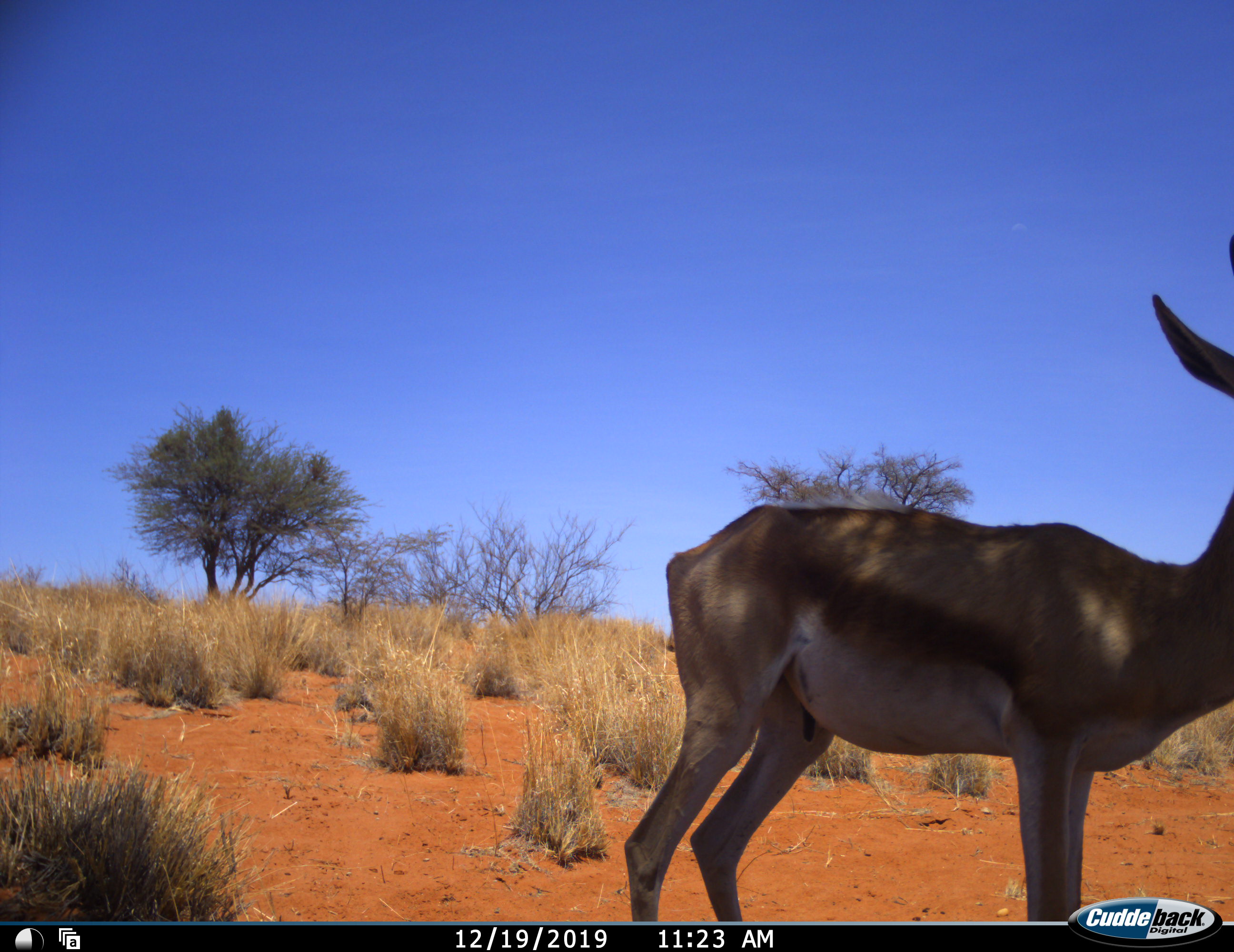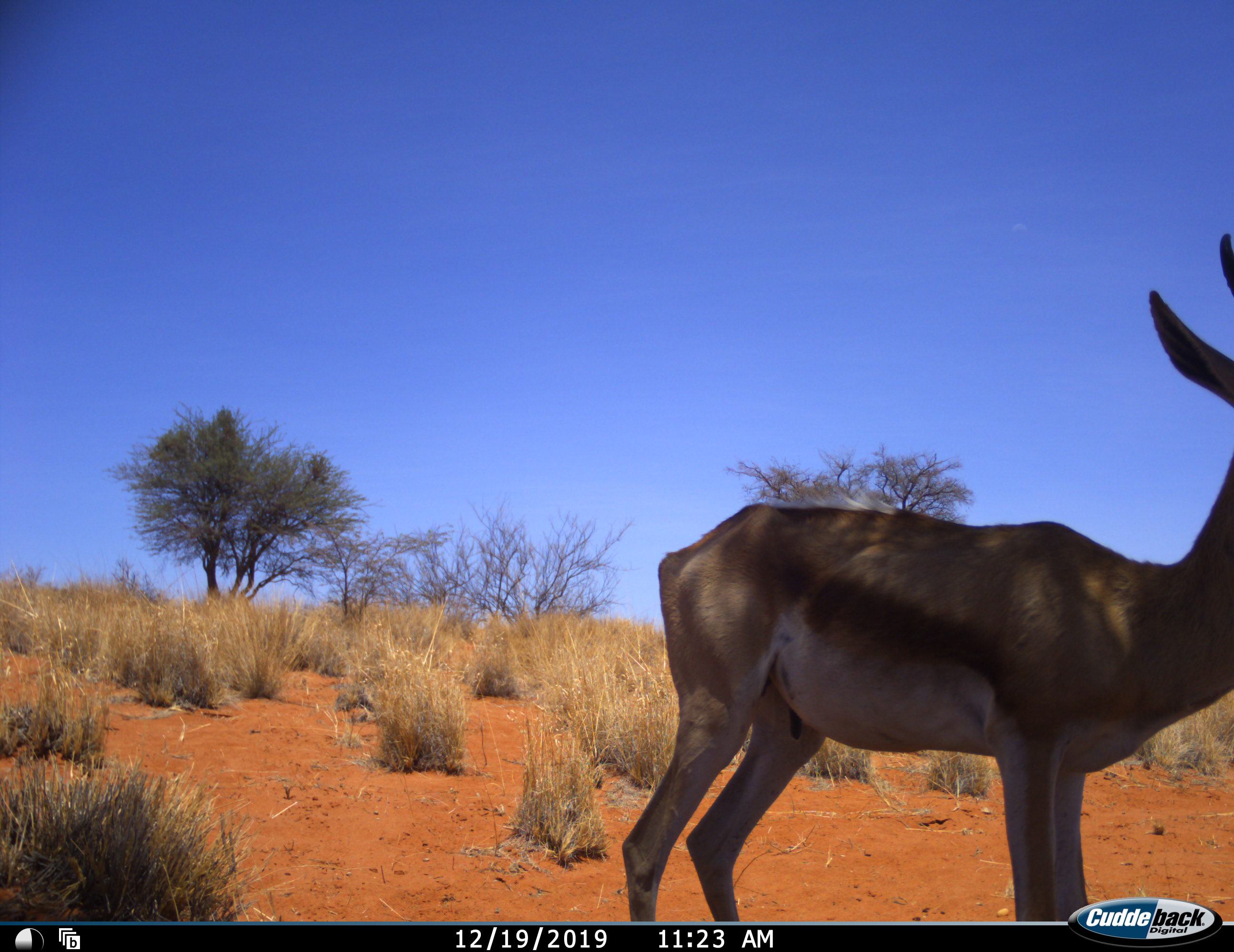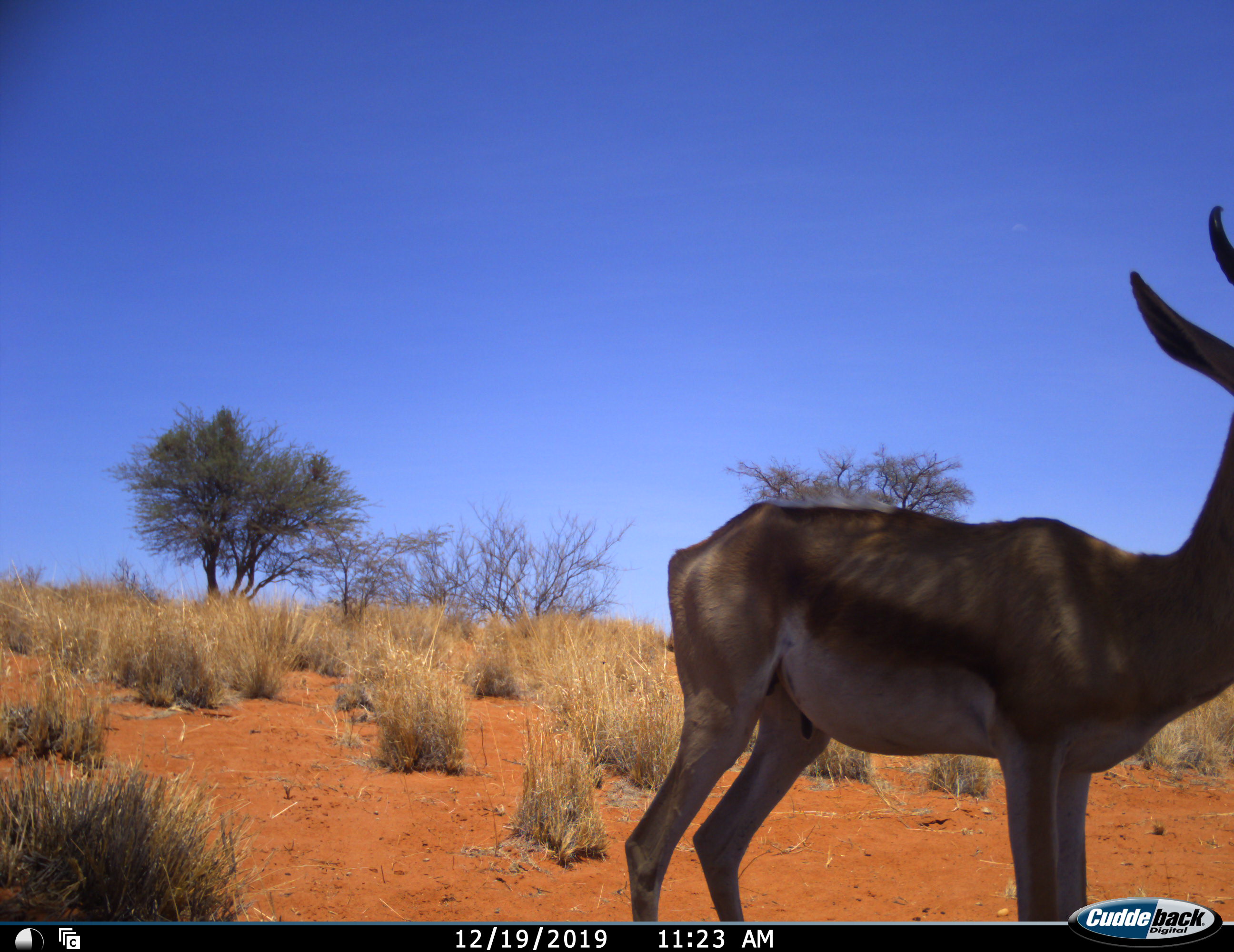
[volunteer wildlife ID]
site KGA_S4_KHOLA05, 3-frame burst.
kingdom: Animalia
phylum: Chordata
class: Mammalia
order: Artiodactyla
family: Bovidae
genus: Antidorcas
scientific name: Antidorcas marsupialis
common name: springbok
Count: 1.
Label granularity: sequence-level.